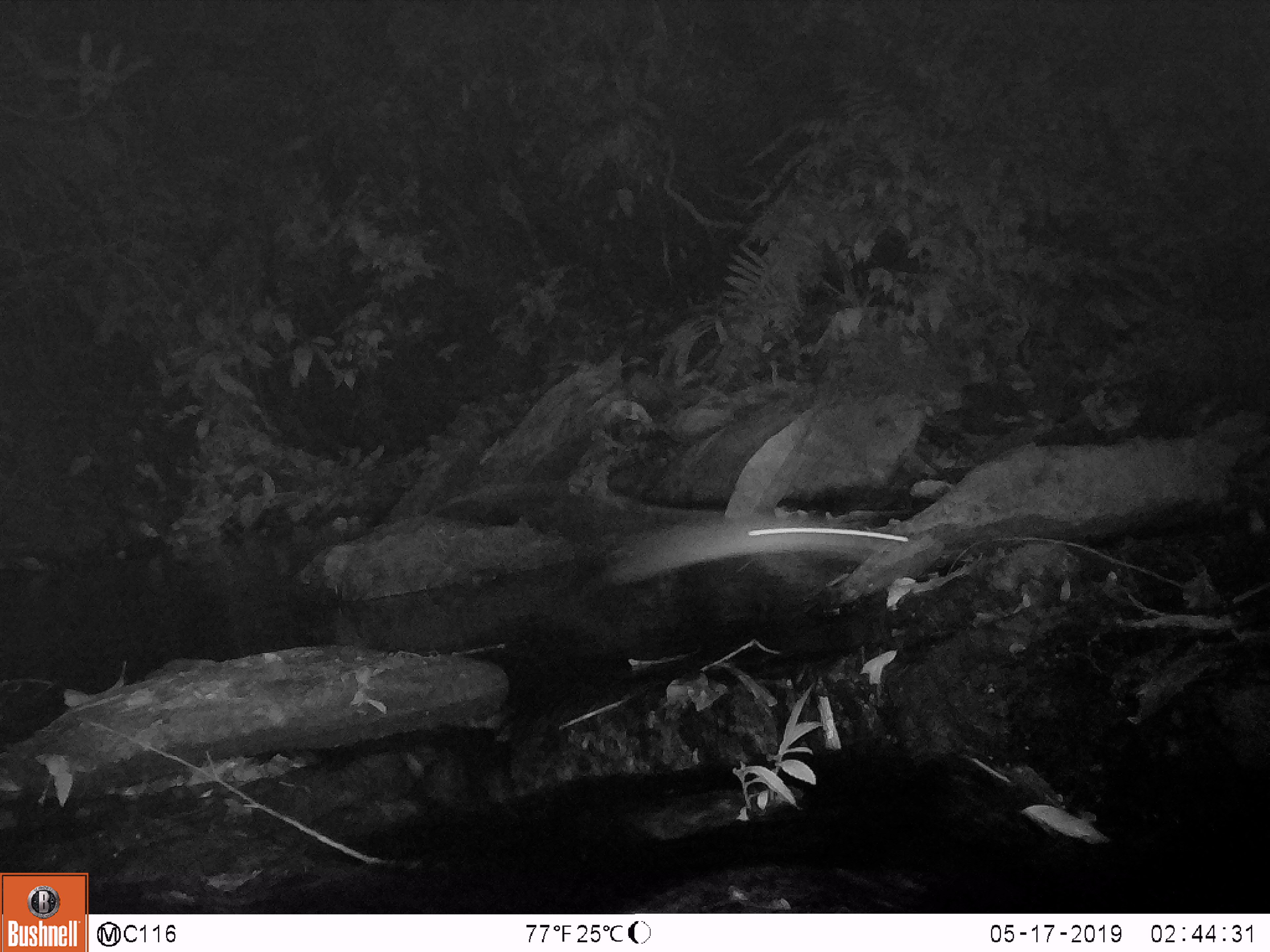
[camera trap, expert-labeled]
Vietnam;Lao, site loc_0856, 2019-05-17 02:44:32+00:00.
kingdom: Animalia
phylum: Chordata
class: Mammalia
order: Rodentia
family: Muridae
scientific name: Muridae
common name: old-world mice and rats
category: unidentified murid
Unidentified murid (old-world mice and rats) (Muridae). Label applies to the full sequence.